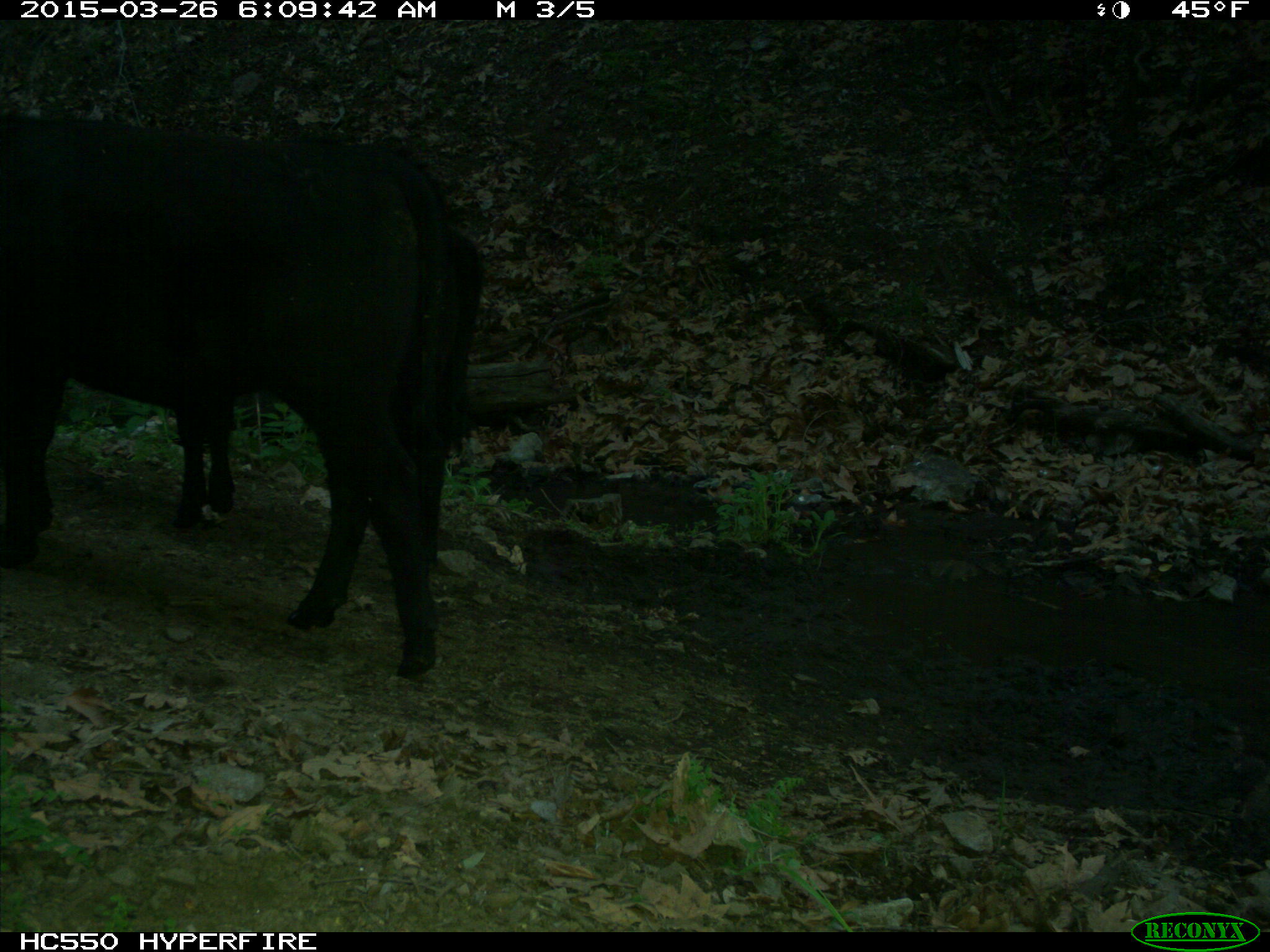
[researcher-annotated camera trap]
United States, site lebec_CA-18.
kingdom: Animalia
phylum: Chordata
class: Mammalia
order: Artiodactyla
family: Bovidae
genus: Bos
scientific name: Bos taurus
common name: domestic cow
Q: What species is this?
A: Bos taurus (domestic cow).